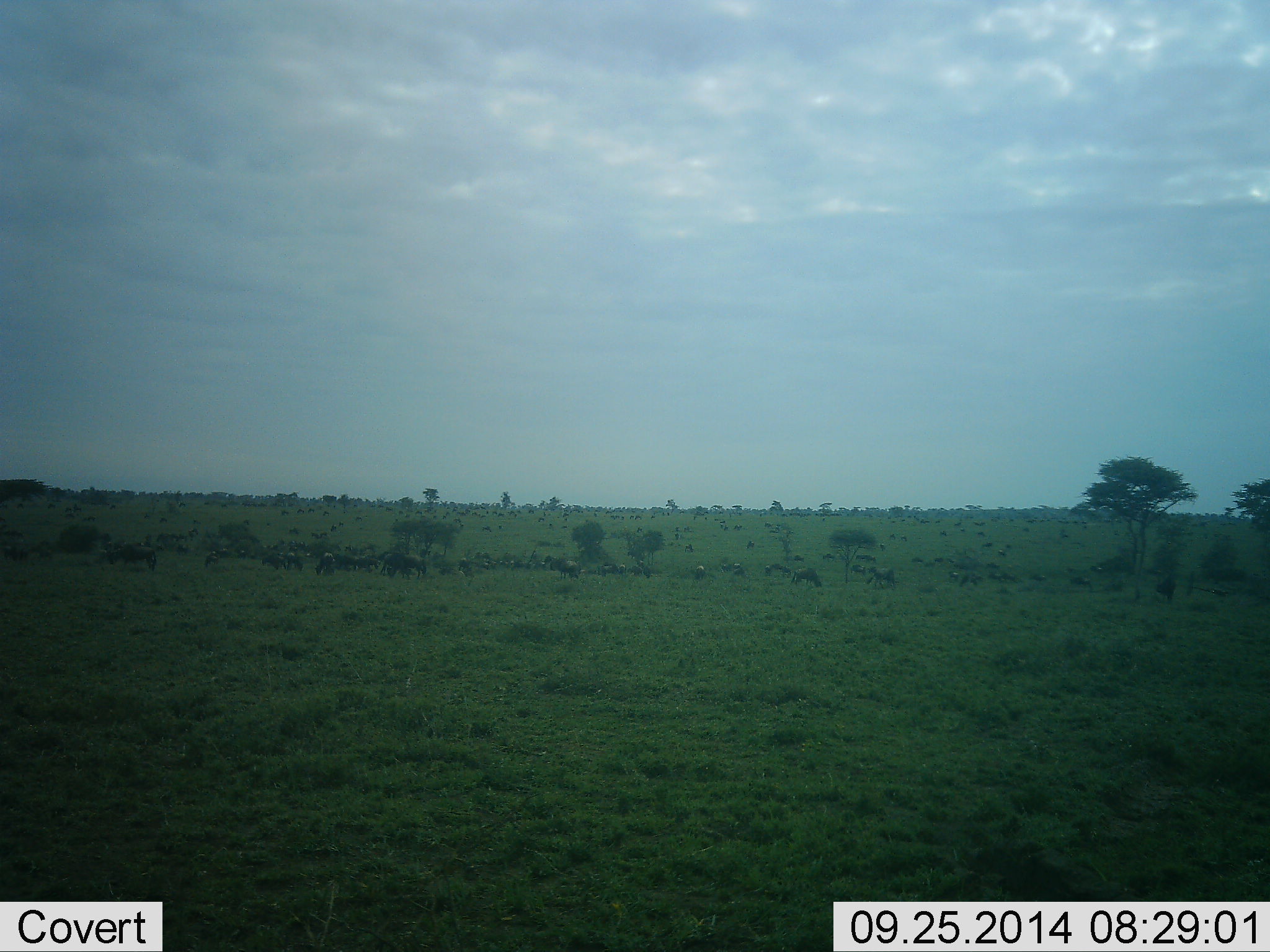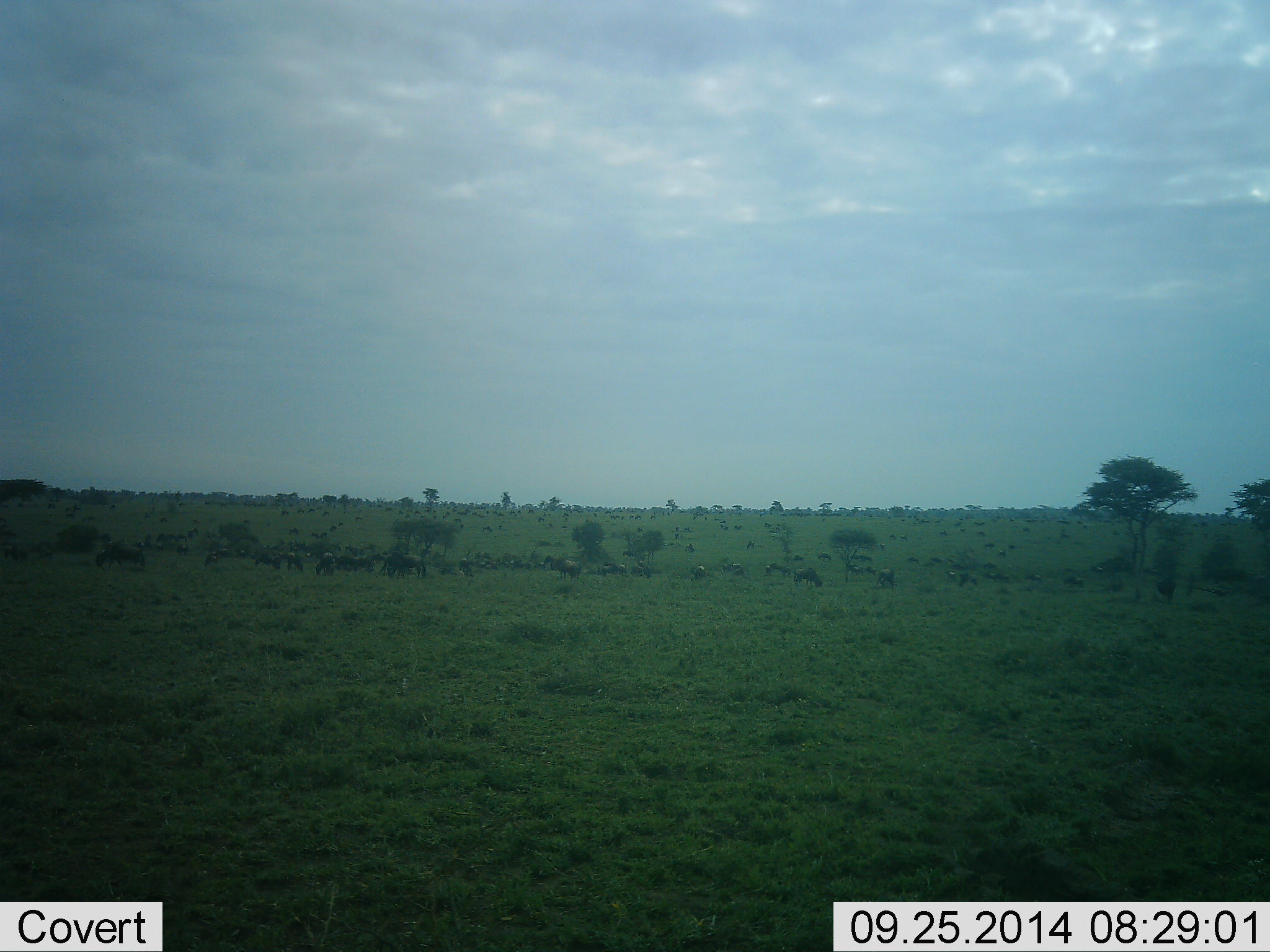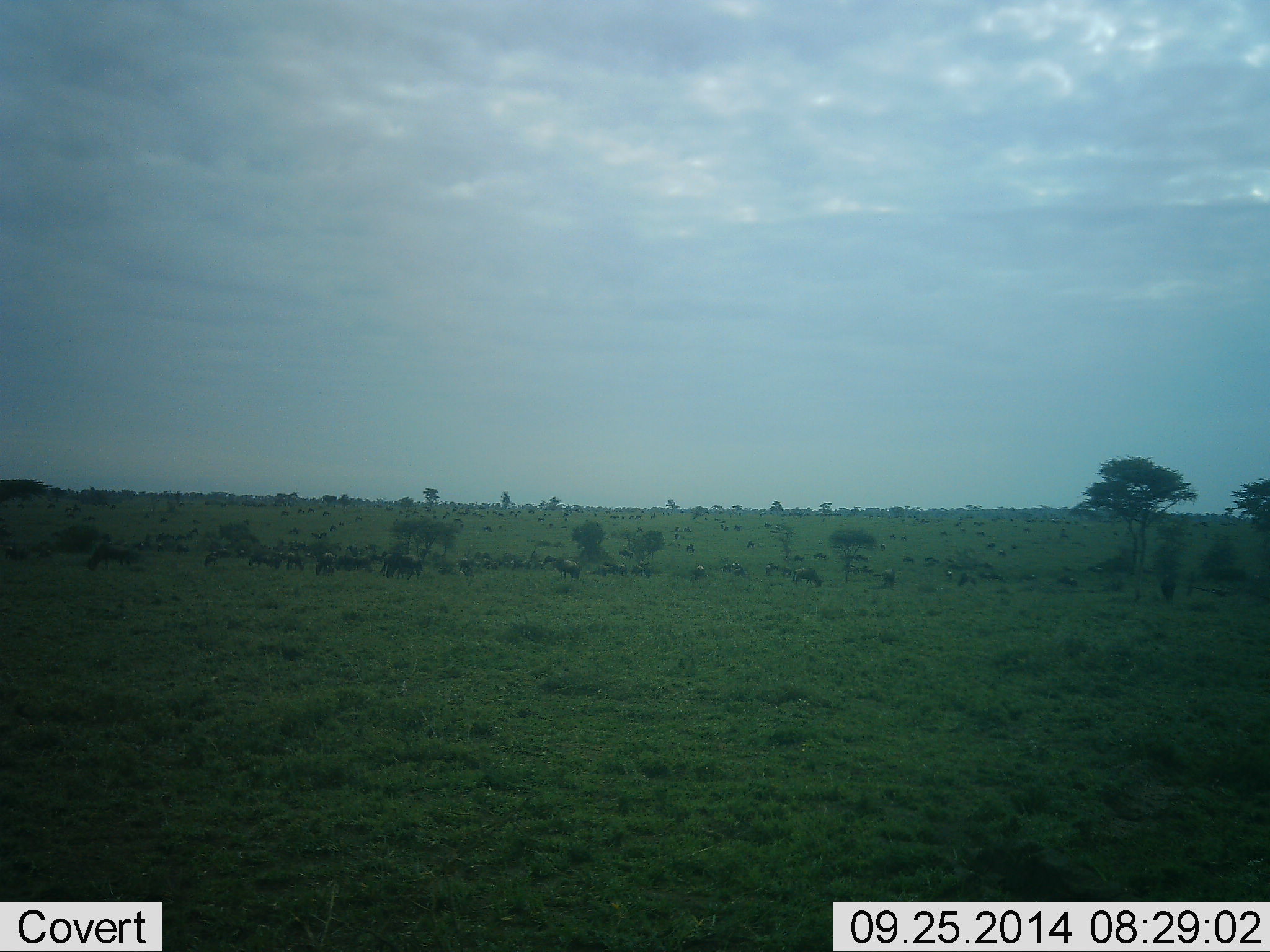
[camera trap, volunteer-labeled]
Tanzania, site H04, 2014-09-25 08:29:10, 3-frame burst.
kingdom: Animalia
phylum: Chordata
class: Mammalia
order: Artiodactyla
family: Bovidae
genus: Connochaetes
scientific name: Connochaetes taurinus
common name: blue wildebeest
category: wildebeest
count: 51+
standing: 60%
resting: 0%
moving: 50%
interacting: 0%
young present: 10%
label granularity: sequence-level